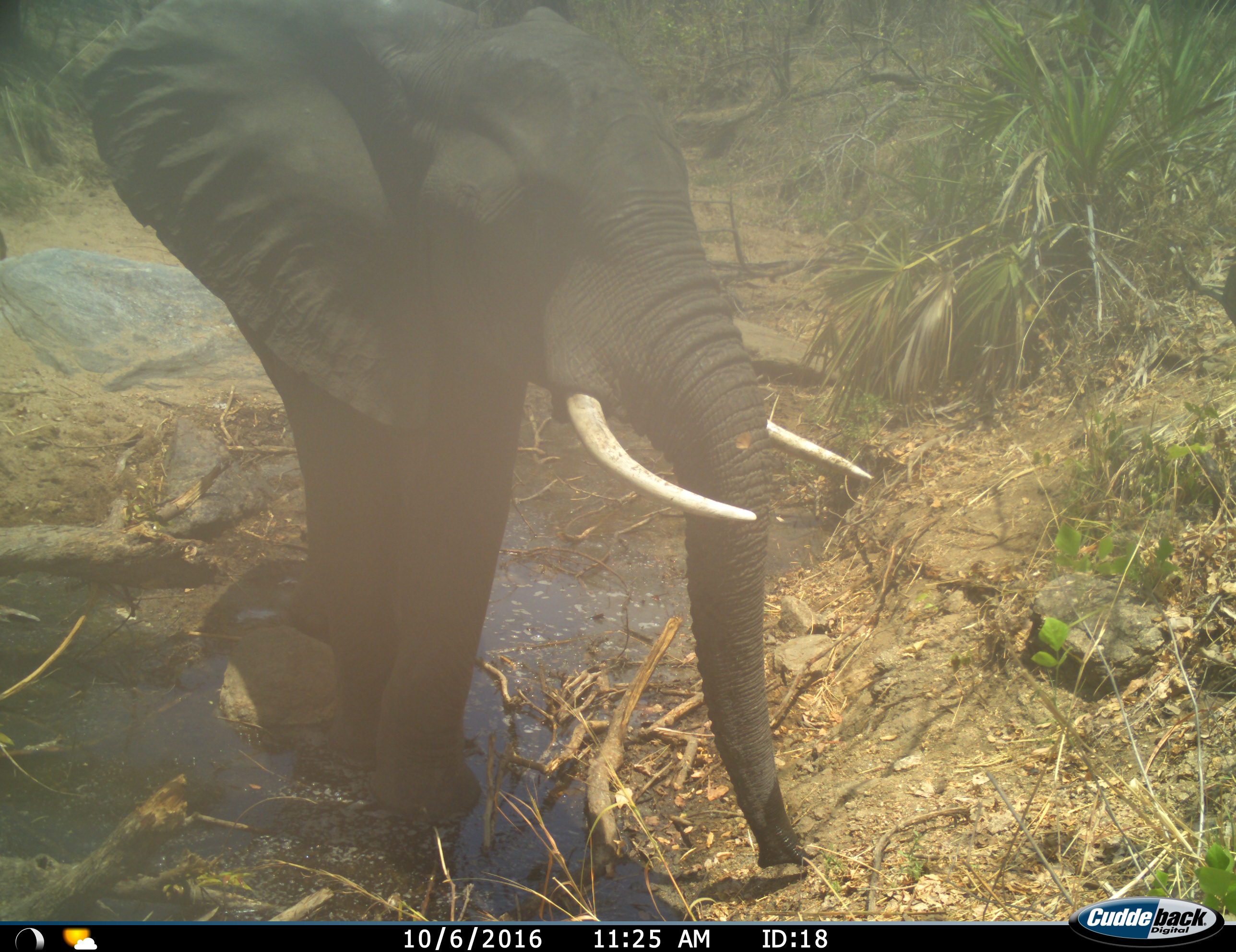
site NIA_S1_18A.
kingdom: Animalia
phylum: Chordata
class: Mammalia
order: Proboscidea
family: Elephantidae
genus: Loxodonta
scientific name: Loxodonta africana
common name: african bush elephant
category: elephant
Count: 1.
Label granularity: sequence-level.